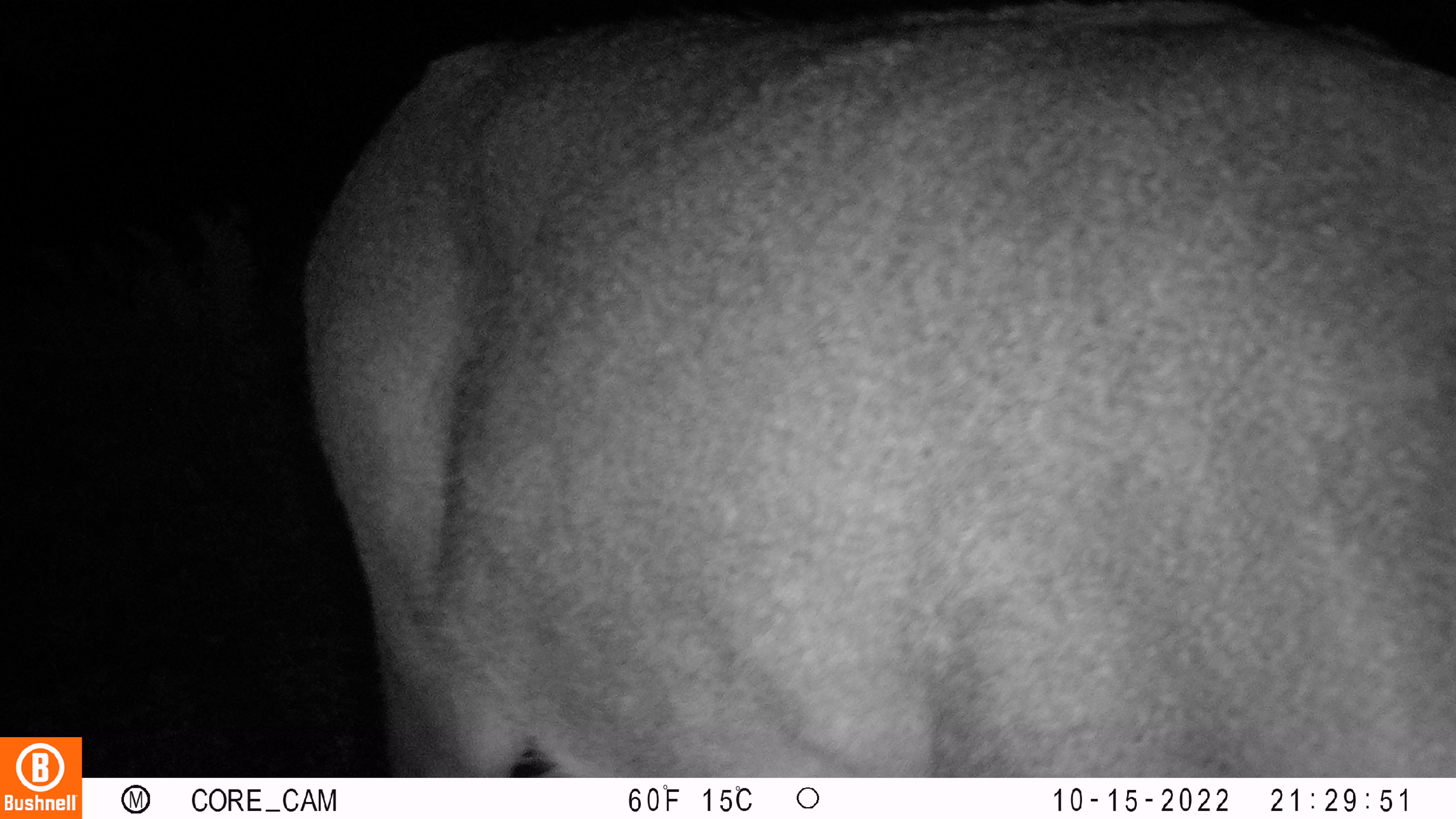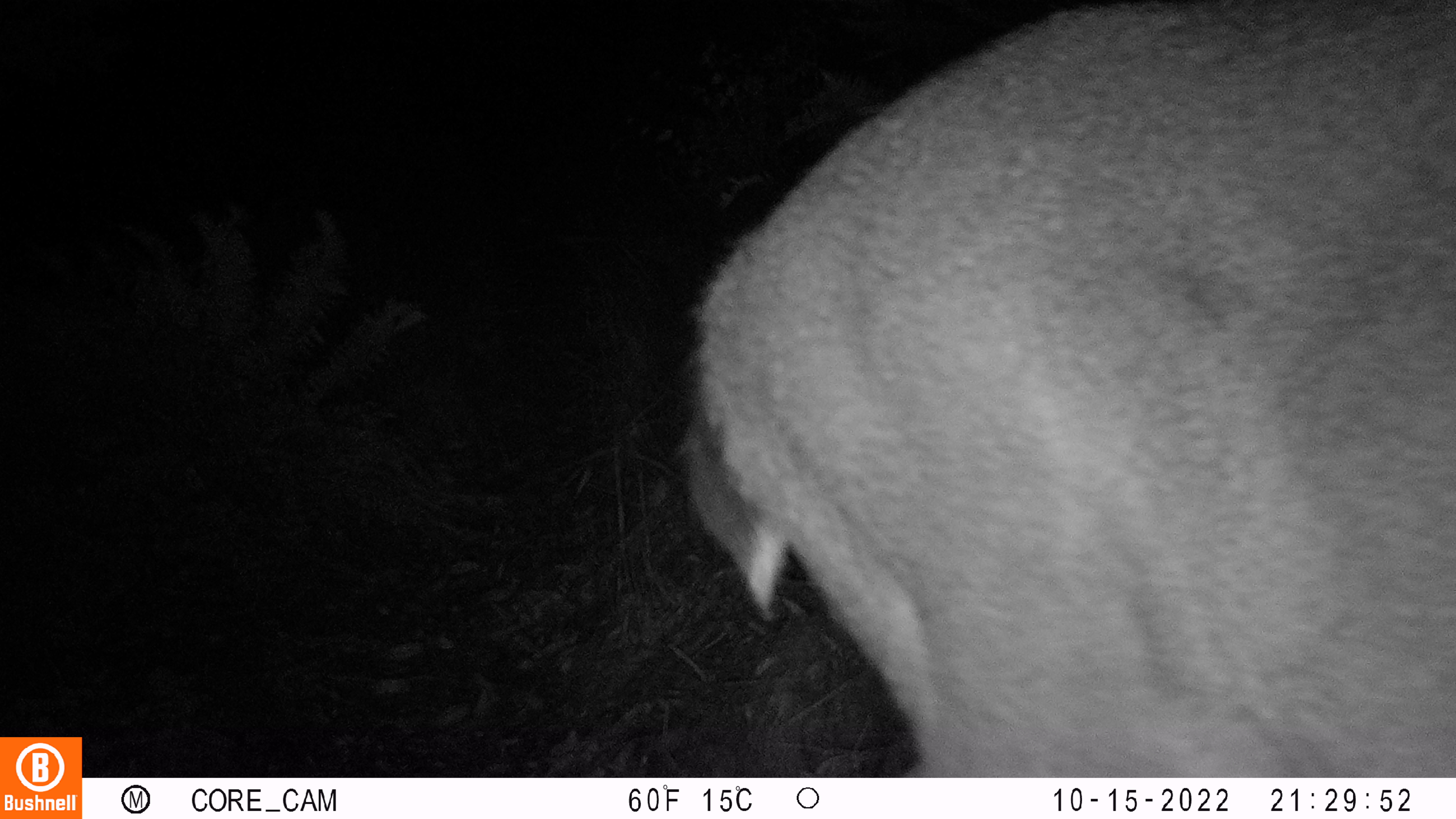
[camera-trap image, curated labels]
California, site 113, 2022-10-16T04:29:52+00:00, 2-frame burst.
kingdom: Animalia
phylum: Chordata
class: Mammalia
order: Artiodactyla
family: Cervidae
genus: Odocoileus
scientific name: Odocoileus hemionus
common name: mule deer